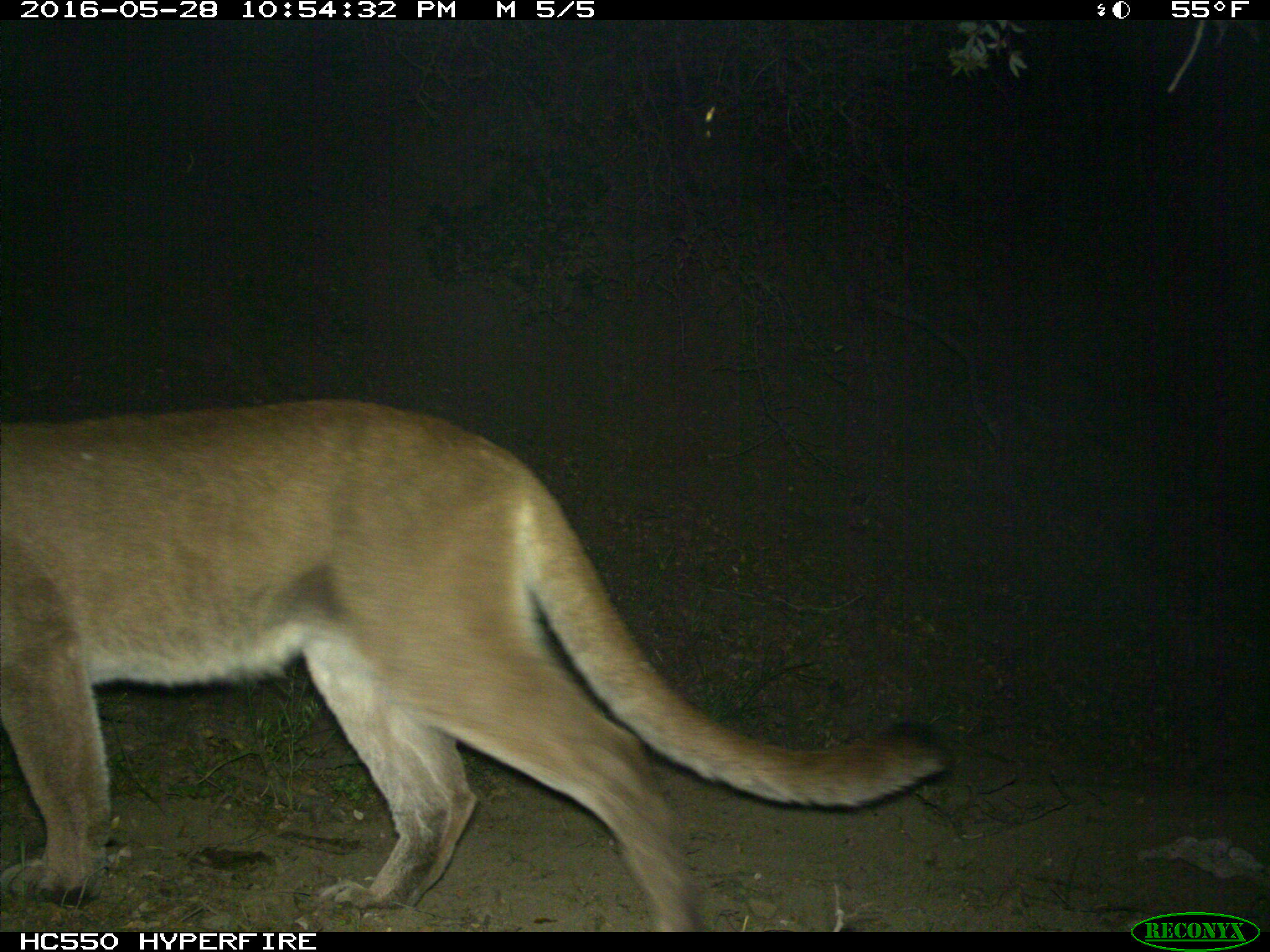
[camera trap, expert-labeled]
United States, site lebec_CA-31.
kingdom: Animalia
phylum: Chordata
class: Mammalia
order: Carnivora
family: Felidae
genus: Puma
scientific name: Puma concolor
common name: mountain lion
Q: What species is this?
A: Puma concolor (mountain lion).